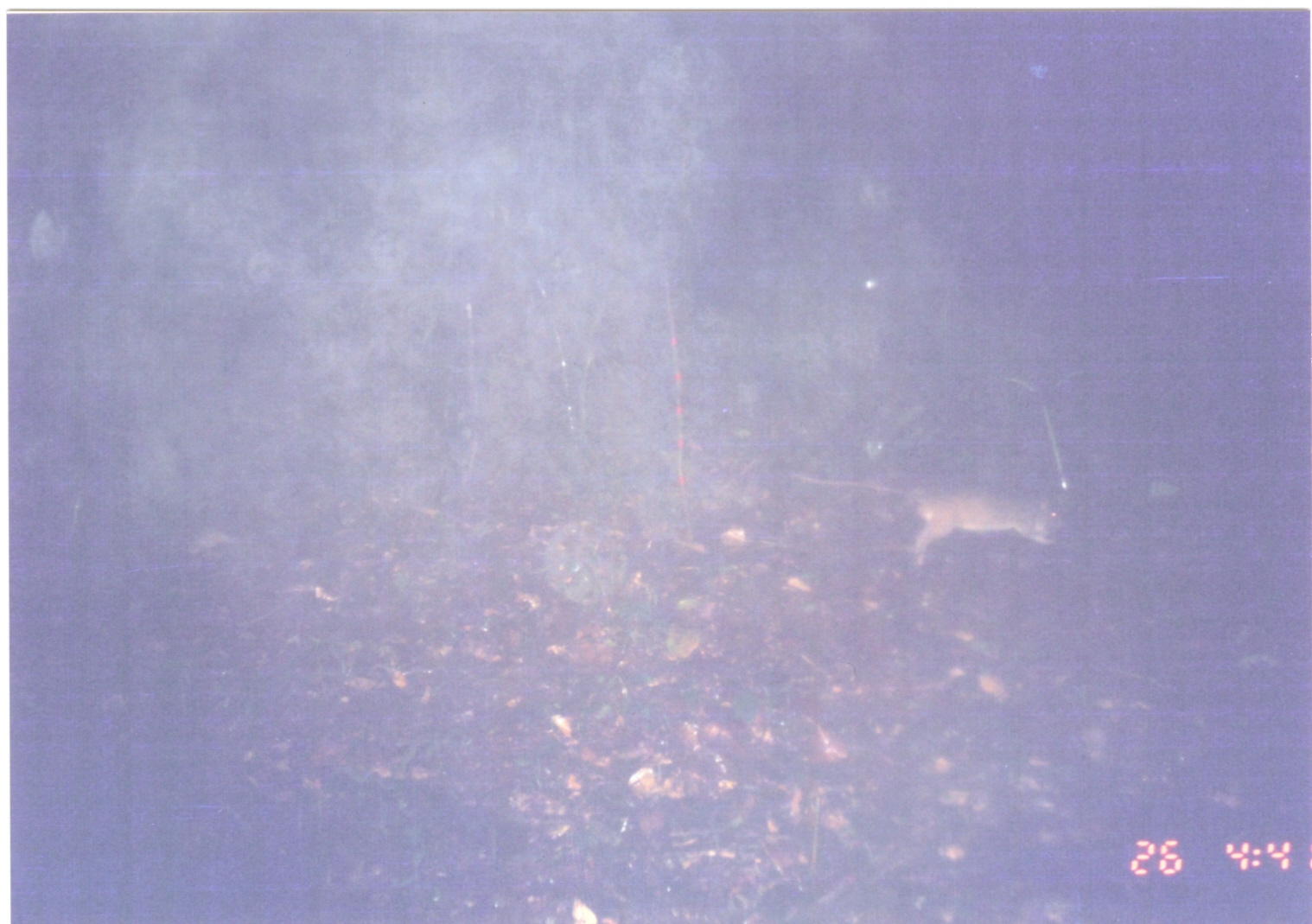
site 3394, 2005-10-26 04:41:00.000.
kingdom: Animalia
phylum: Chordata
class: Mammalia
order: Rodentia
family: Nesomyidae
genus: Cricetomys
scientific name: Cricetomys gambianus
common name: african giant pouched rat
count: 1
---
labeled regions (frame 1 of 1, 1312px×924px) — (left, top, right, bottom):
cricetomys gambianus: (794, 473, 1066, 568)